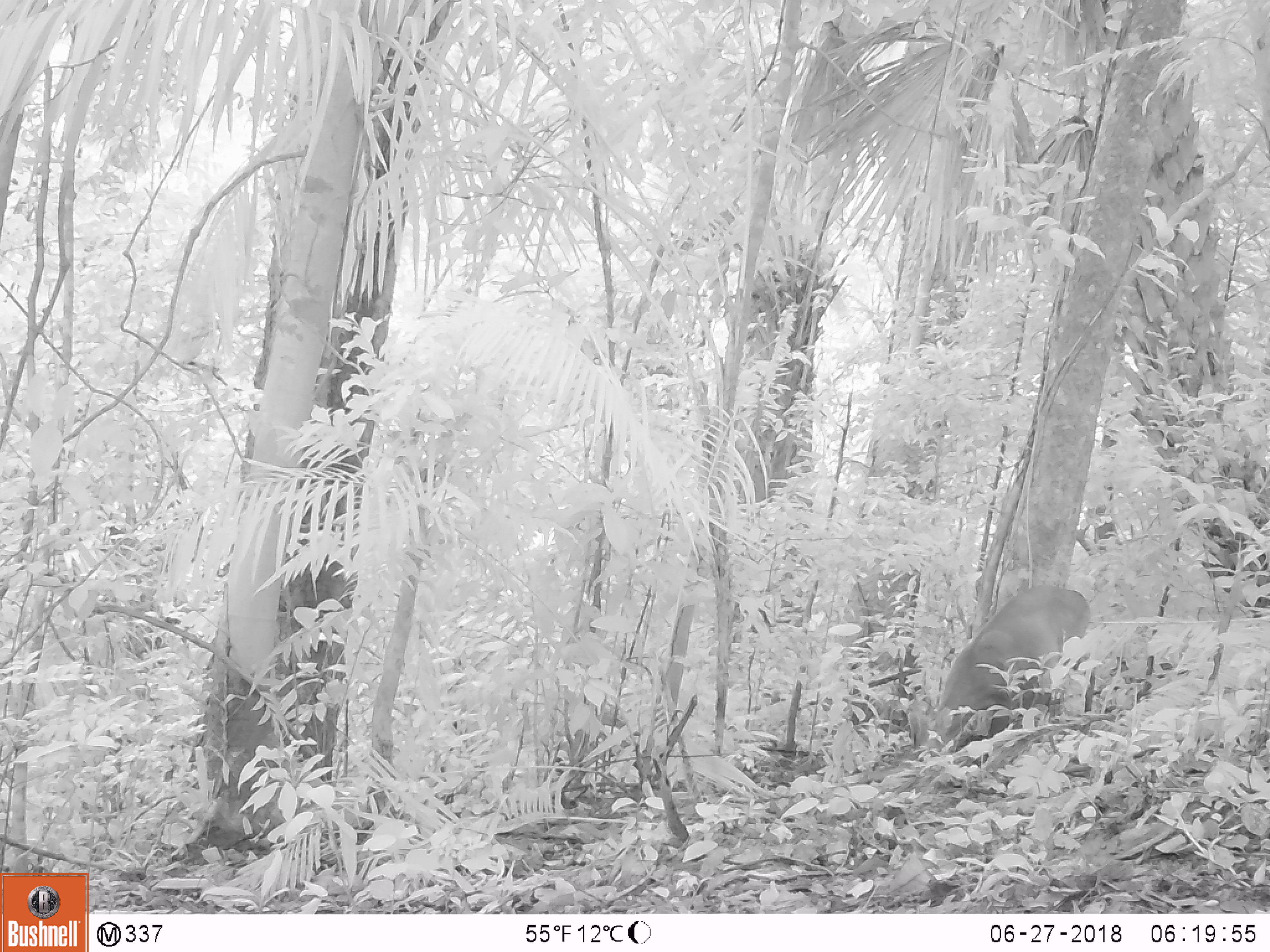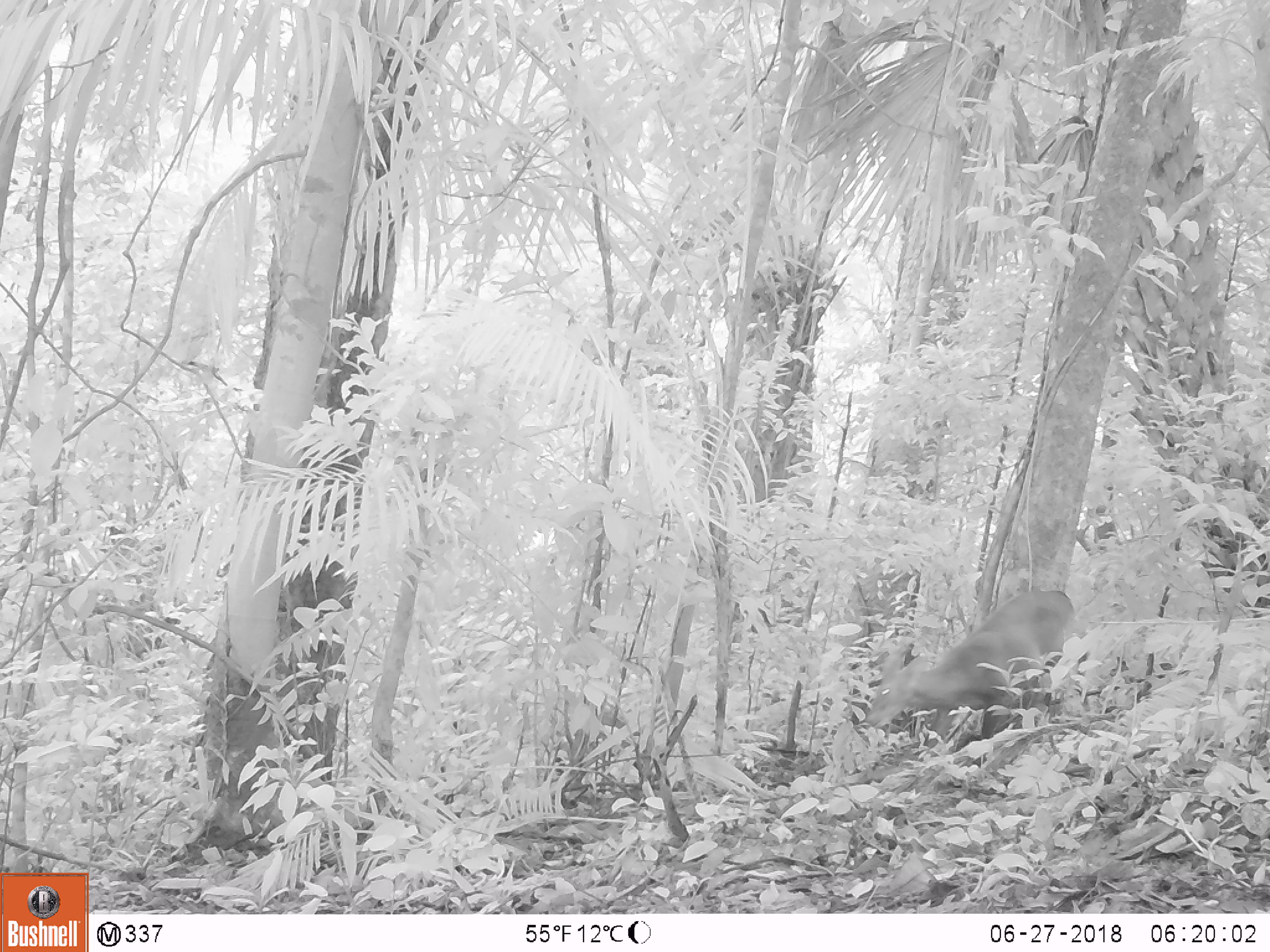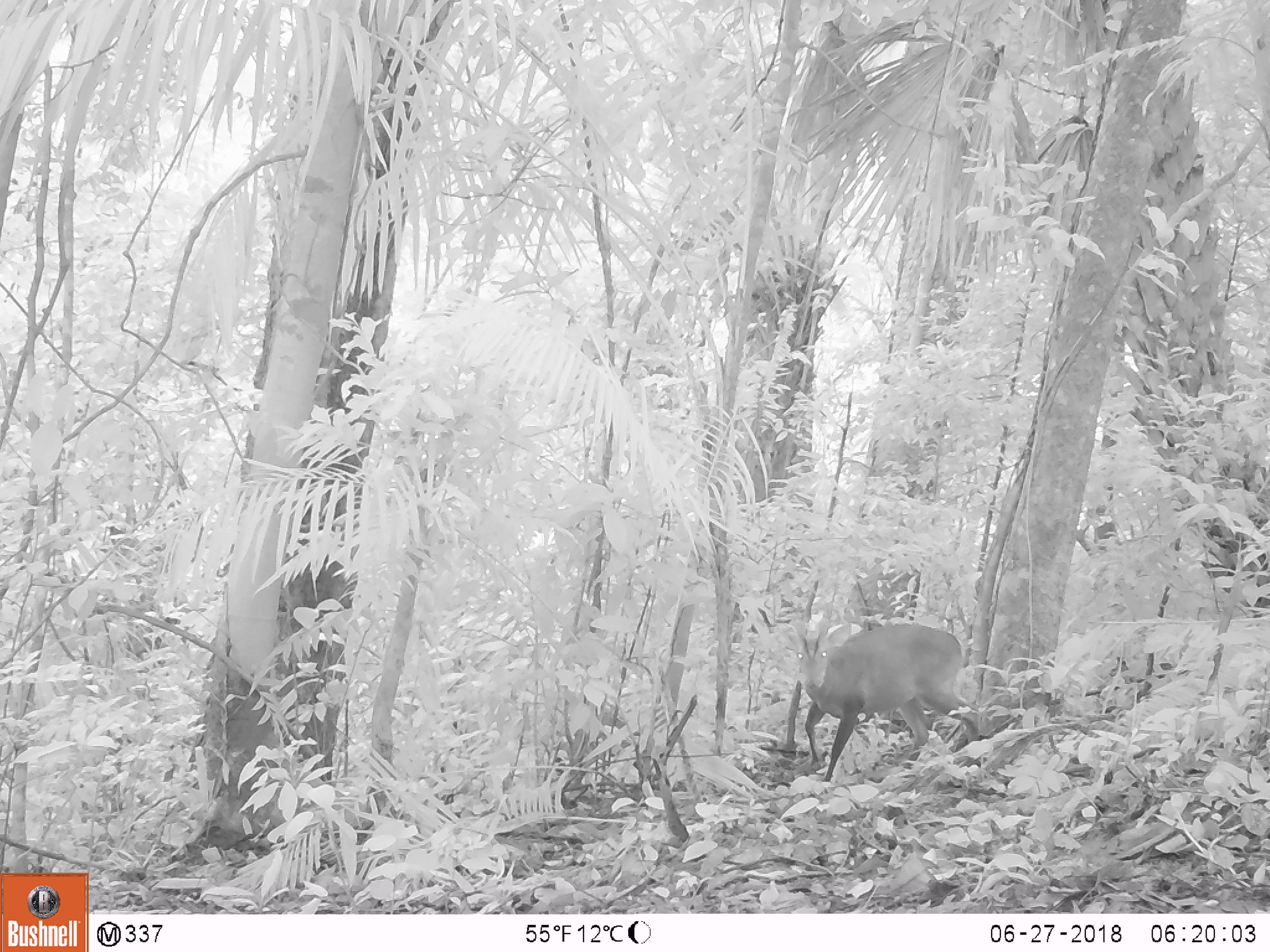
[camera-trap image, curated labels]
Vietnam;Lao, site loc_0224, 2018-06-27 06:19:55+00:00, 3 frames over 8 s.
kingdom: Animalia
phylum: Chordata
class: Mammalia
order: Artiodactyla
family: Cervidae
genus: Muntiacus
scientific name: Muntiacus vuquangensis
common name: large-antlered muntjac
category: large antlered muntjac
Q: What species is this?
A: Large antlered muntjac (large-antlered muntjac) (Muntiacus vuquangensis).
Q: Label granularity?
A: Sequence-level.